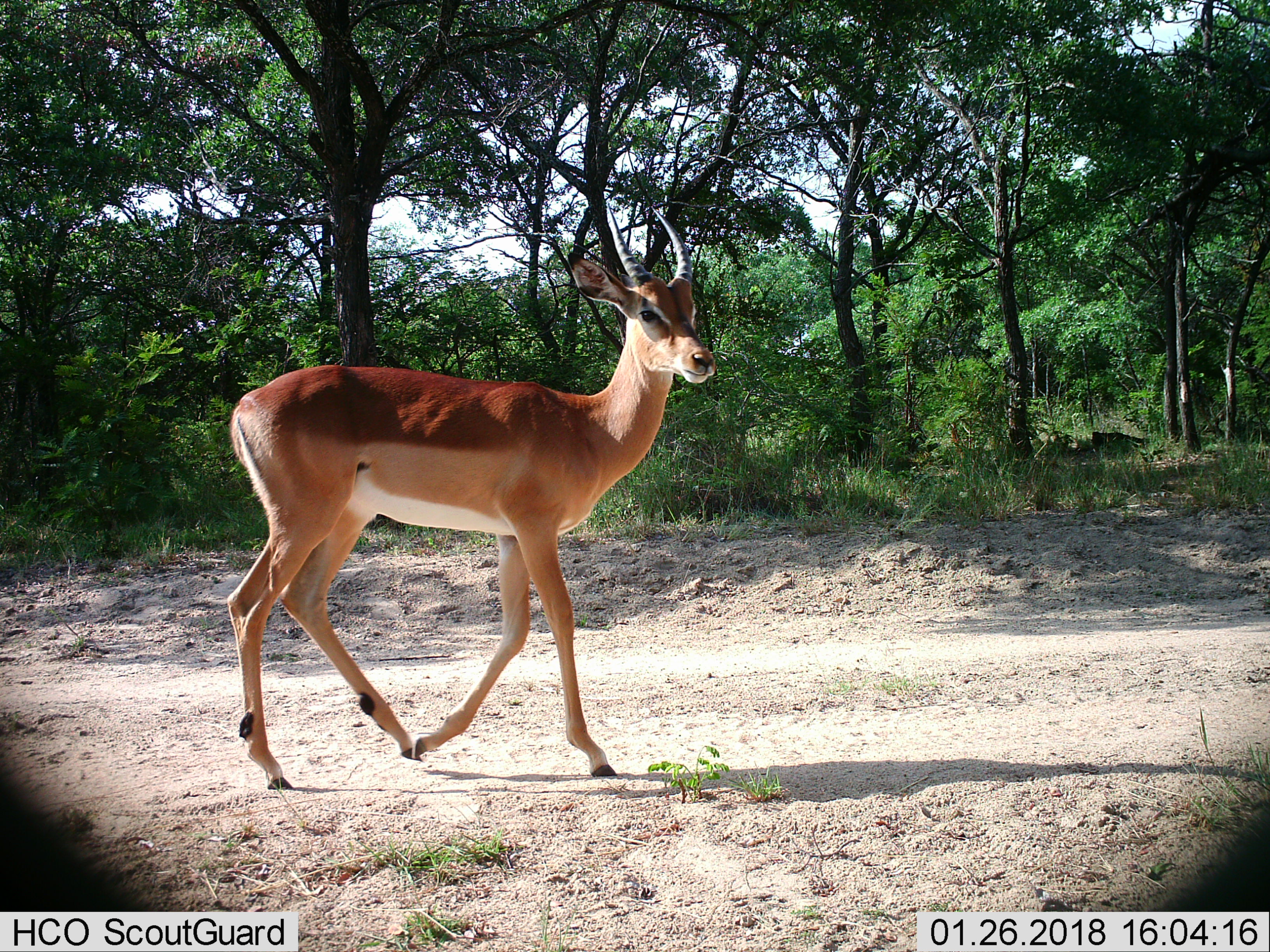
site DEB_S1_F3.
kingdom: Animalia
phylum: Chordata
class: Mammalia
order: Artiodactyla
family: Bovidae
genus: Aepyceros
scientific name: Aepyceros melampus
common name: impala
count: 1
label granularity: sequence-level